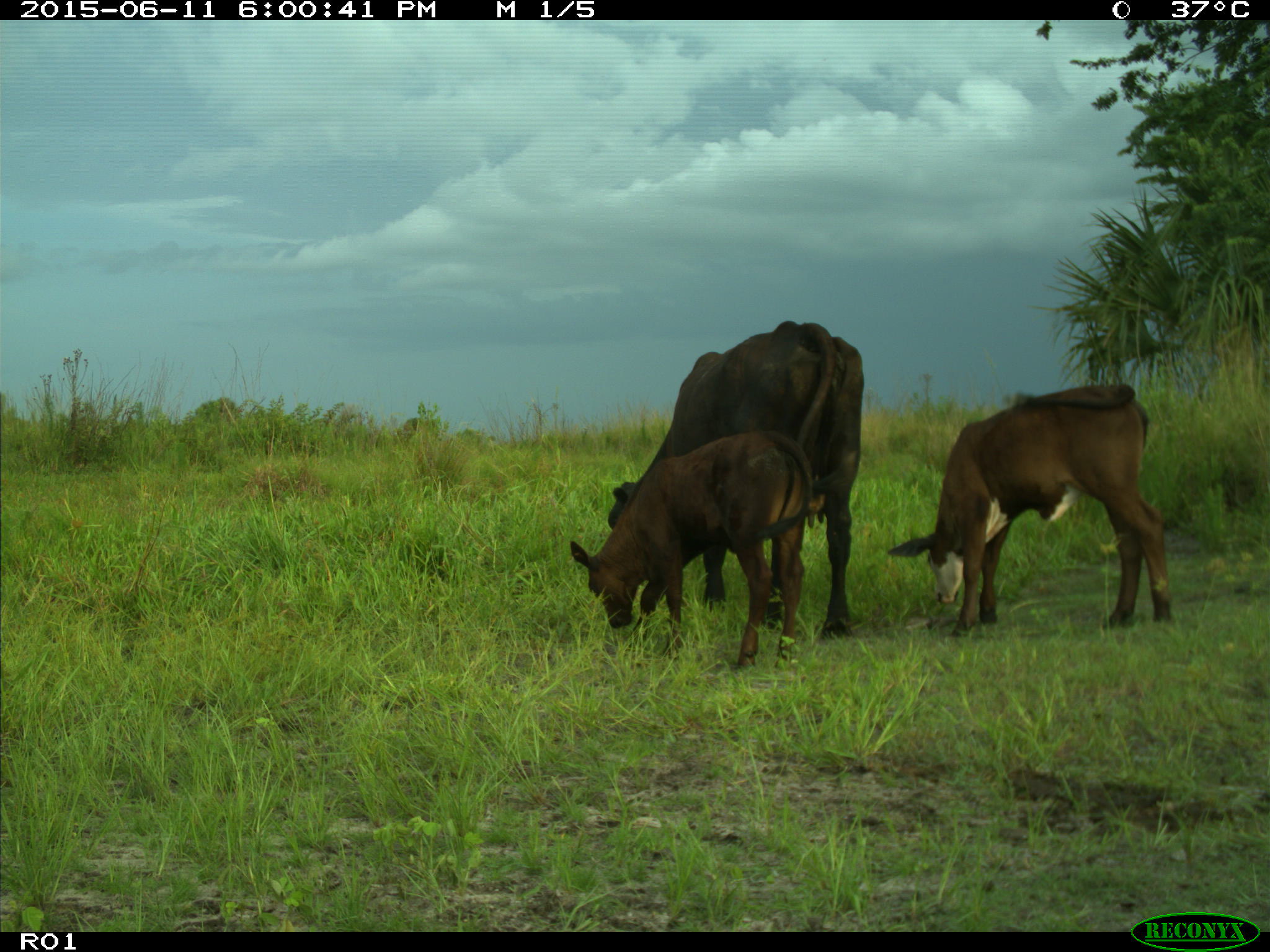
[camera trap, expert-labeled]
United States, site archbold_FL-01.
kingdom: Animalia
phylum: Chordata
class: Mammalia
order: Artiodactyla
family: Bovidae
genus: Bos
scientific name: Bos taurus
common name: domestic cow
Bos taurus (domestic cow).